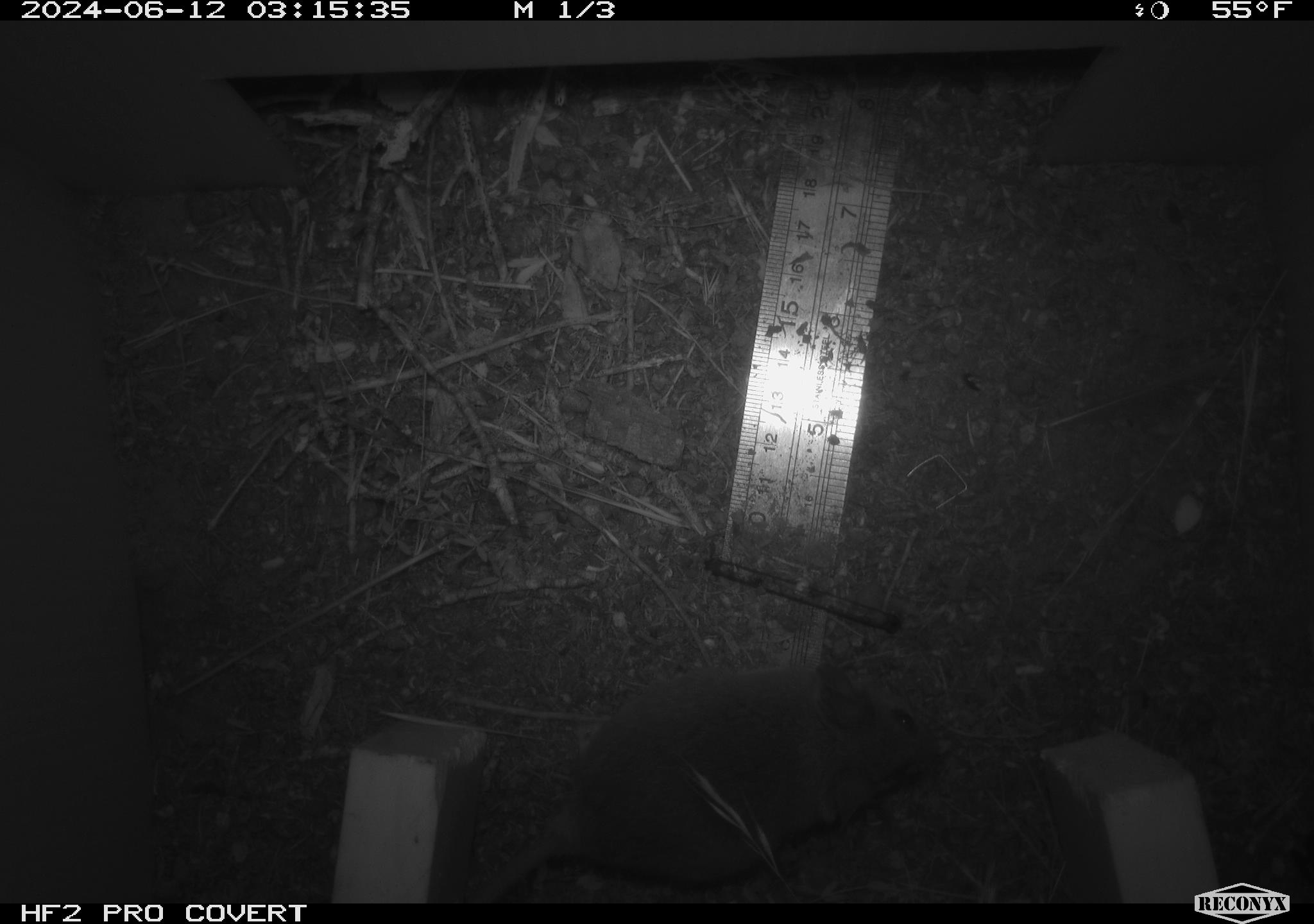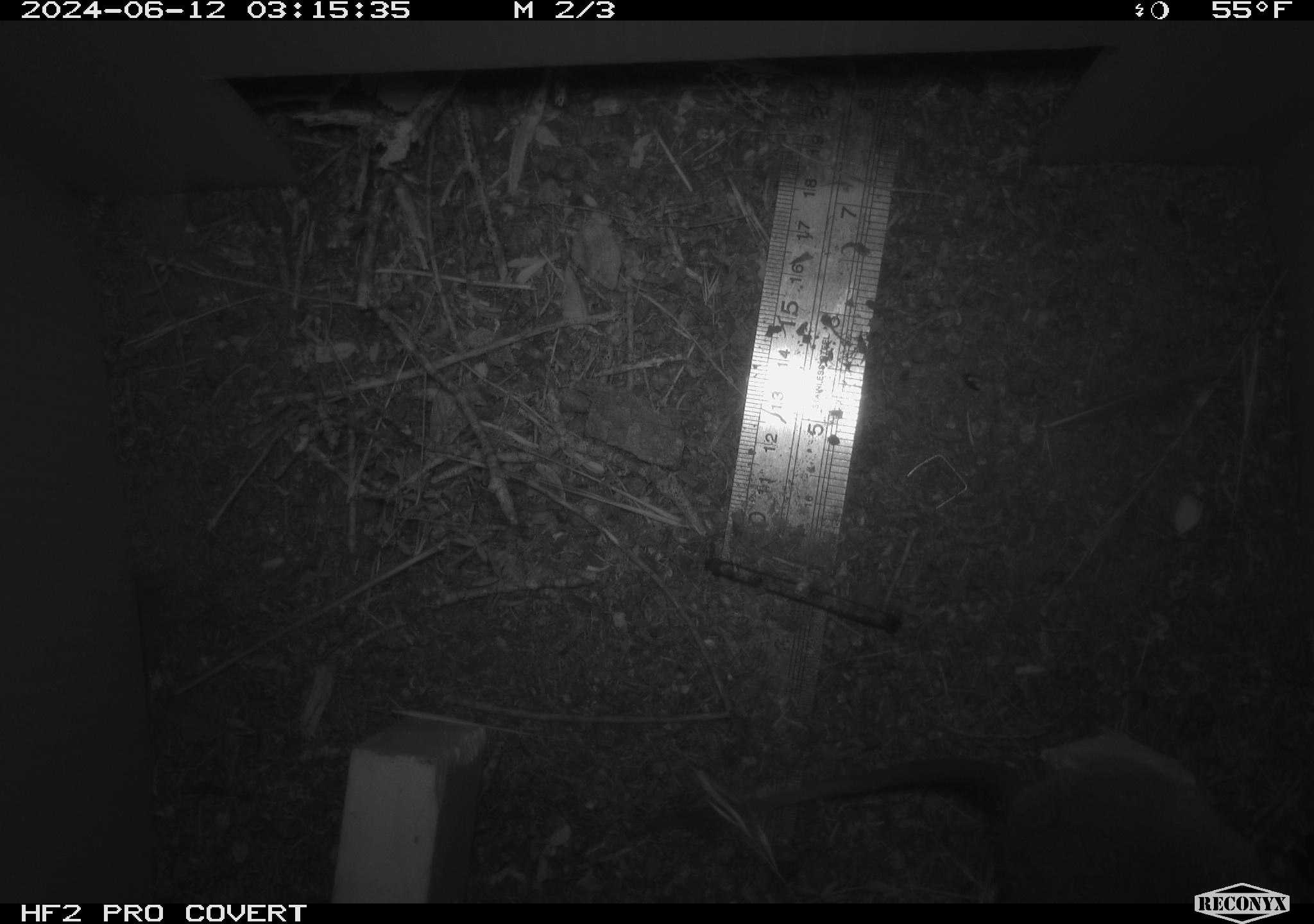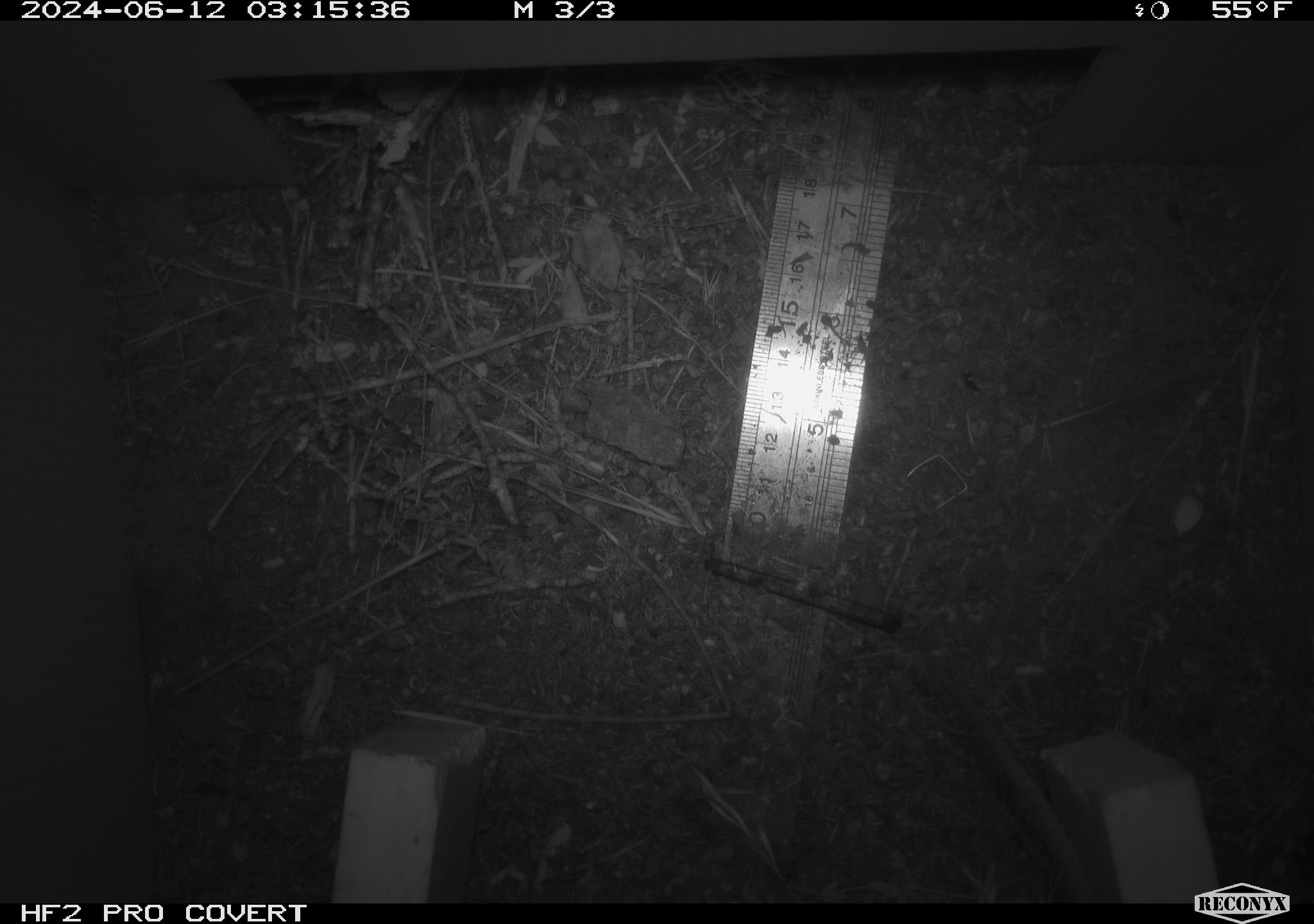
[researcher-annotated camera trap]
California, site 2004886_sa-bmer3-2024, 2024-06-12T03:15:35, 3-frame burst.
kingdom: Animalia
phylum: Chordata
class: Mammalia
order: Rodentia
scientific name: Rodentia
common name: mouse species